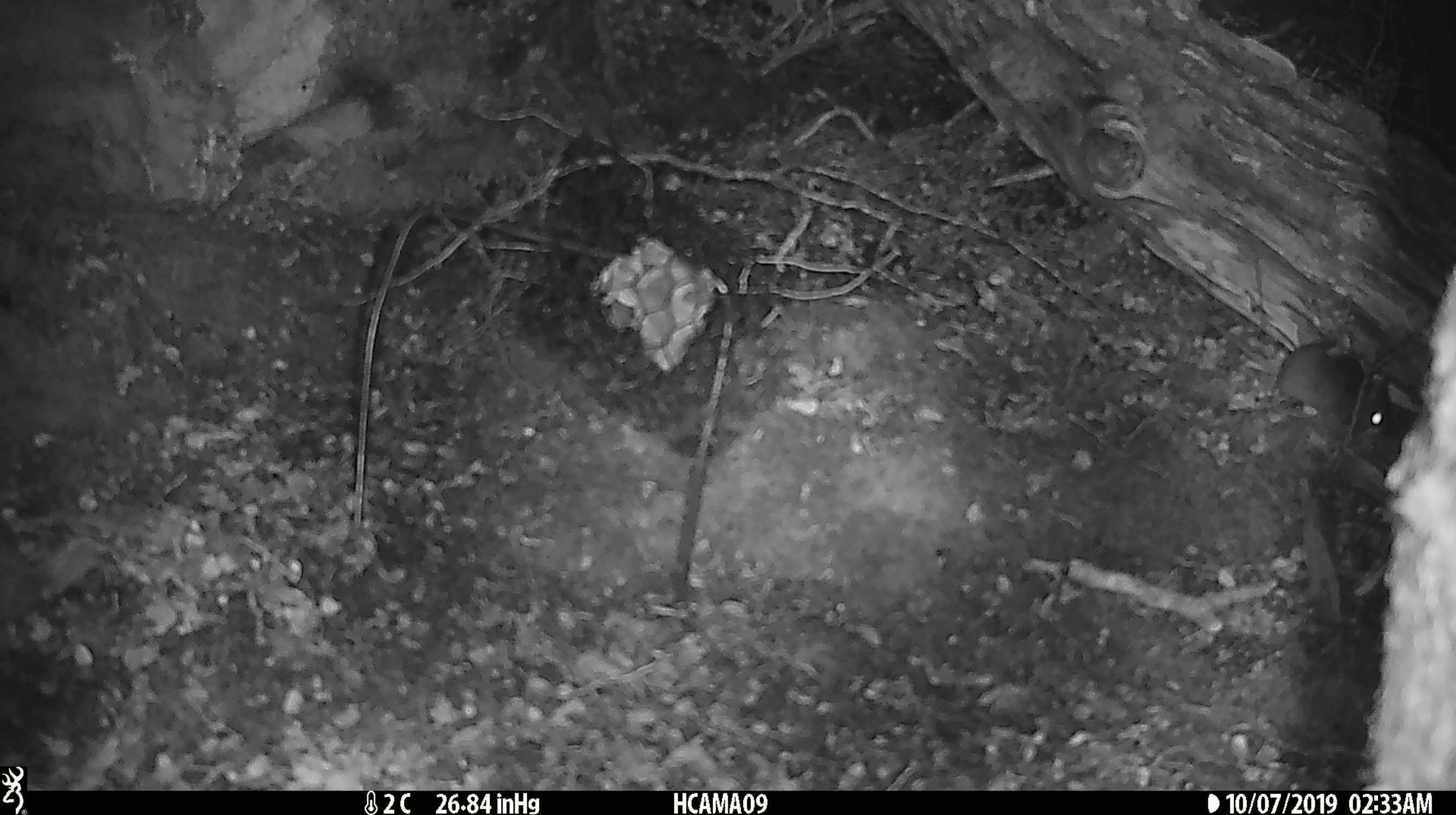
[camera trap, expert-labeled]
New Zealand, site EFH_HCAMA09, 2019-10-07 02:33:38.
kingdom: Animalia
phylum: Chordata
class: Mammalia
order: Rodentia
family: Muridae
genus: Mus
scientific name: Mus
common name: mouse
Mouse (Mus).